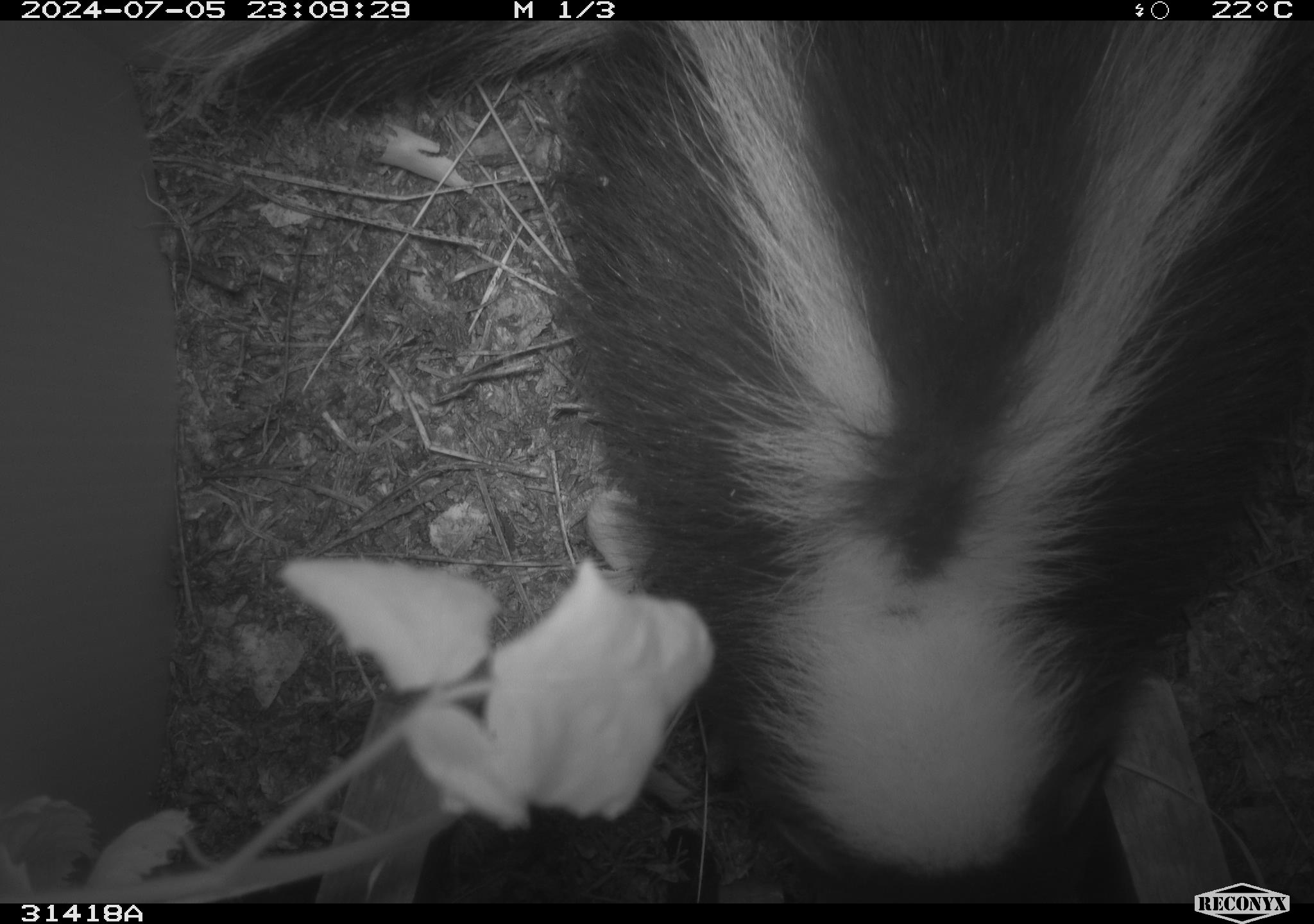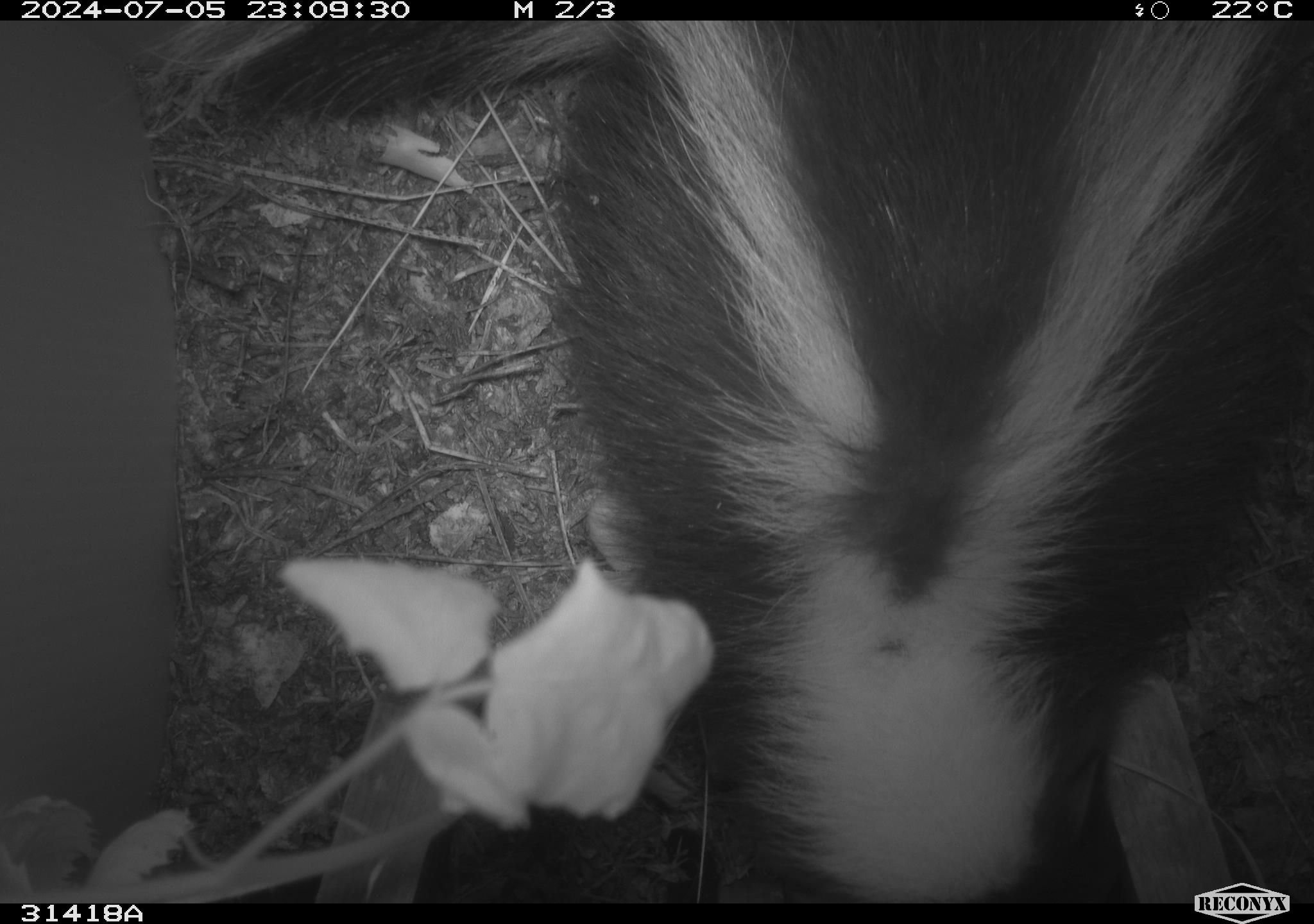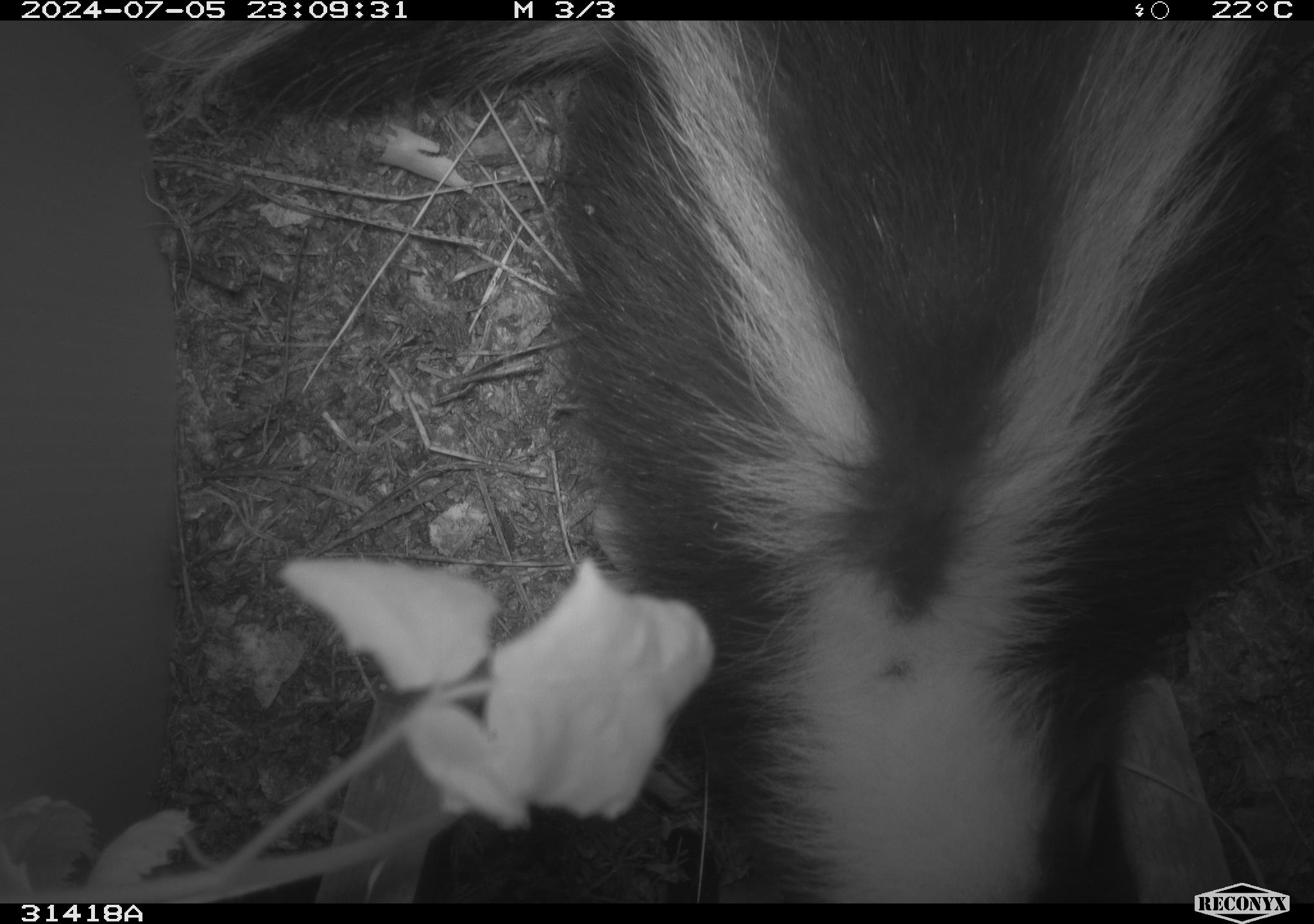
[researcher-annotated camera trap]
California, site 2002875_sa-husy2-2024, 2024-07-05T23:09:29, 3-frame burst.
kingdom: Animalia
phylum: Chordata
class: Mammalia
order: Carnivora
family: Mephitidae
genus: Mephitis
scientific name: Mephitis mephitis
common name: striped skunk